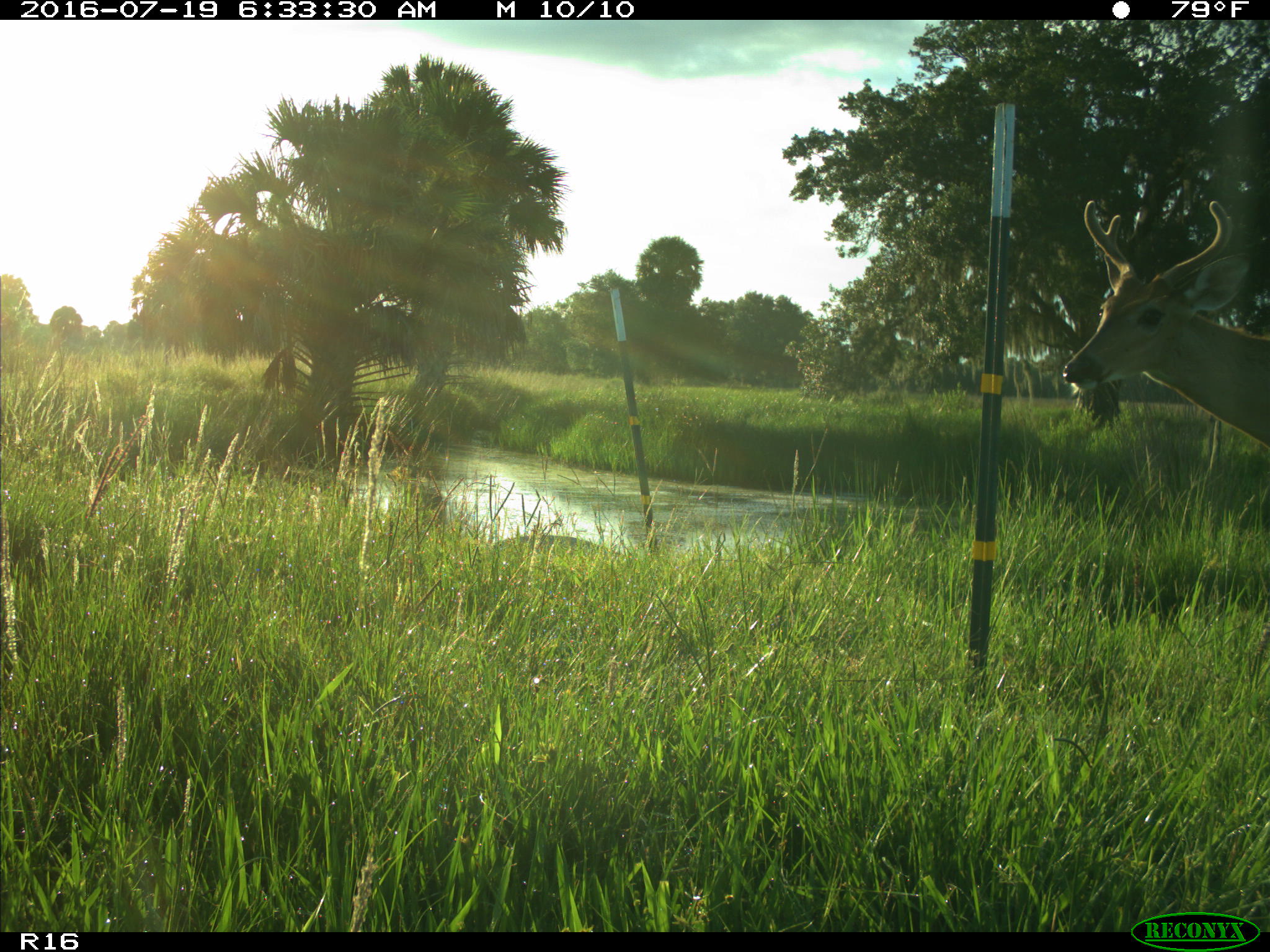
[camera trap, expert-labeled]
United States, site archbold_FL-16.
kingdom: Animalia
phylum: Chordata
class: Mammalia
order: Artiodactyla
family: Cervidae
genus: Odocoileus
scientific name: Odocoileus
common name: deer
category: unidentified deer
Unidentified deer (deer) (Odocoileus).